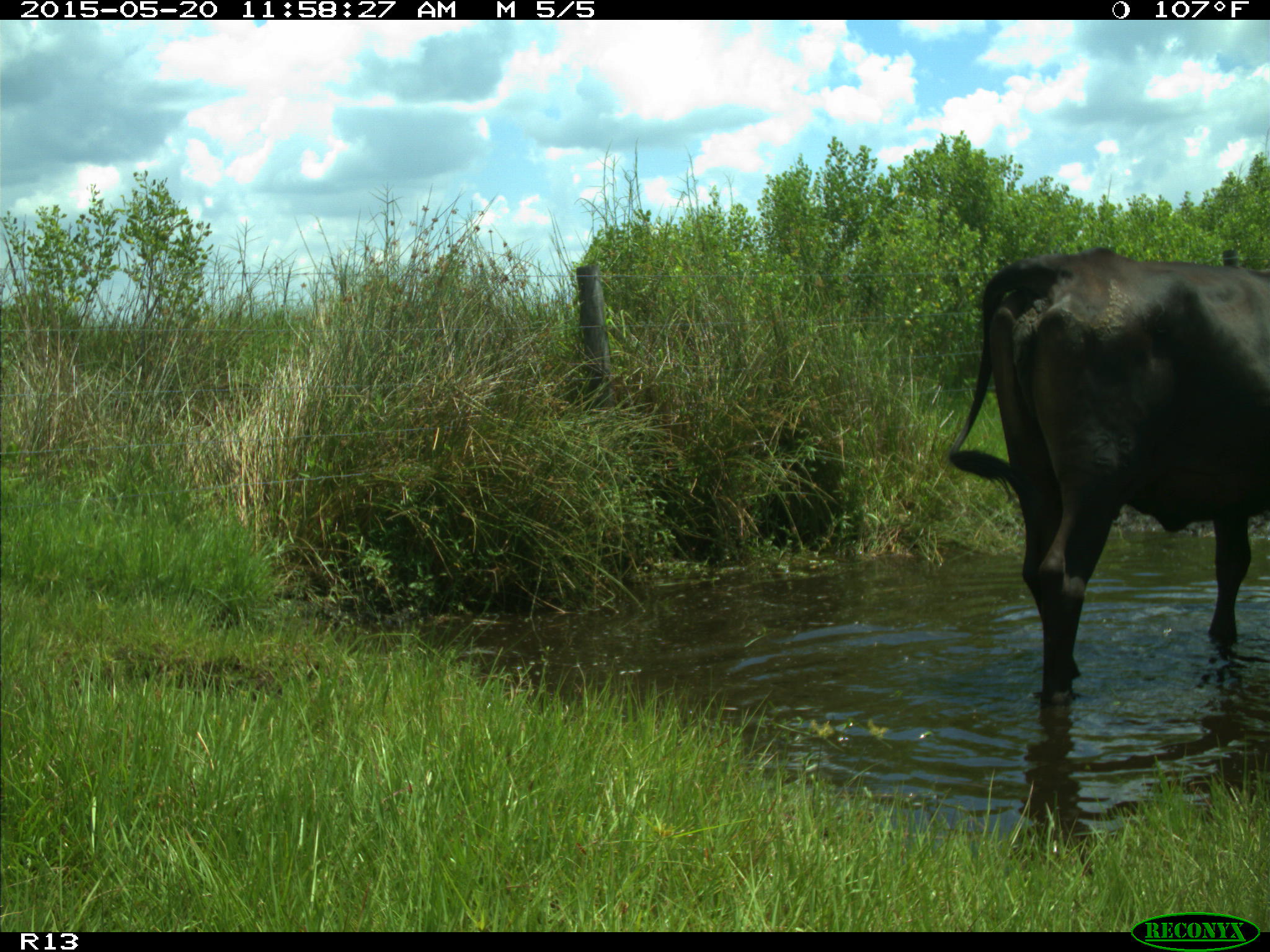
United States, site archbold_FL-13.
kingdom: Animalia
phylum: Chordata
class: Mammalia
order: Artiodactyla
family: Bovidae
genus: Bos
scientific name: Bos taurus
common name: domestic cow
Bos taurus (domestic cow).